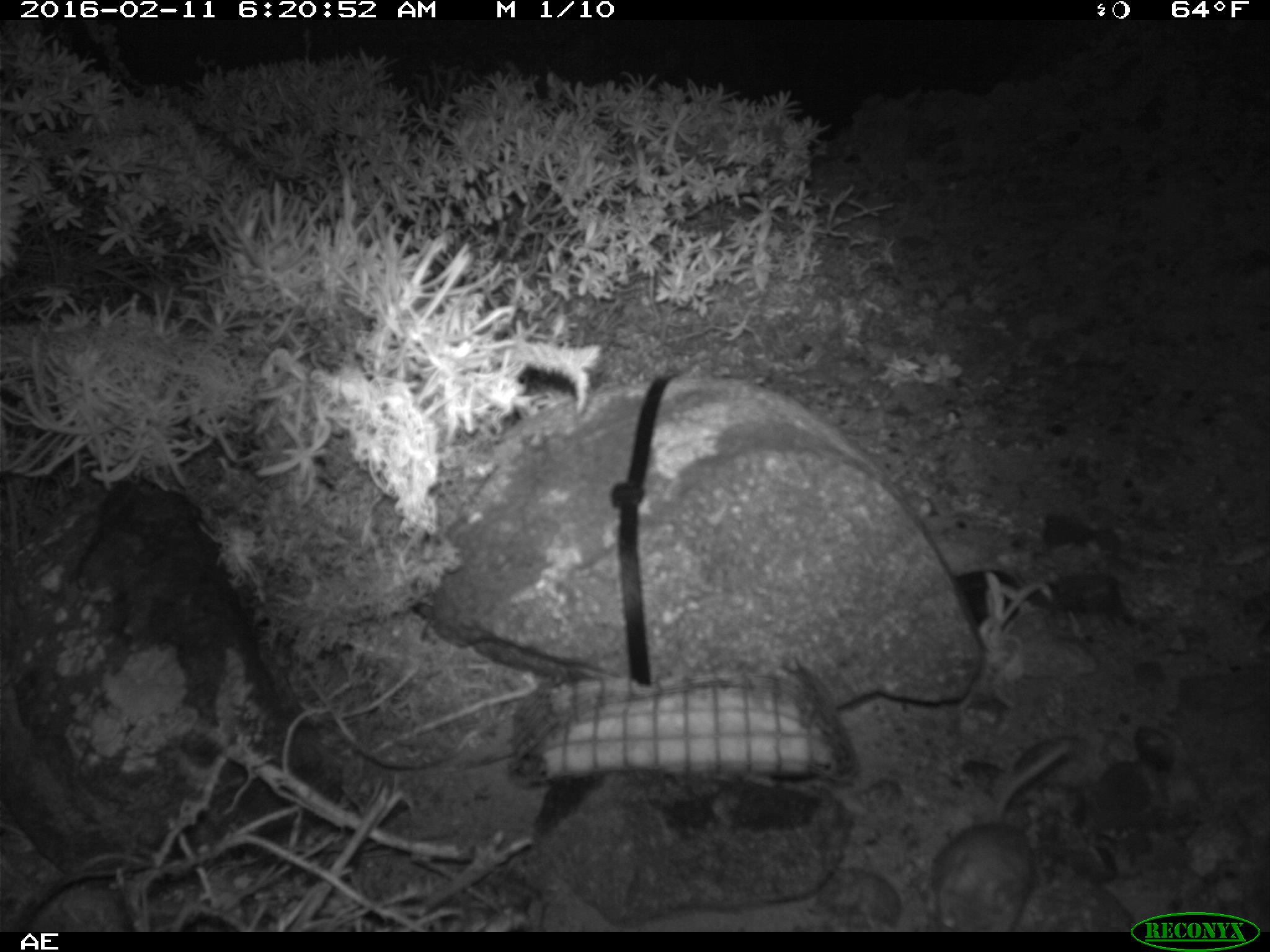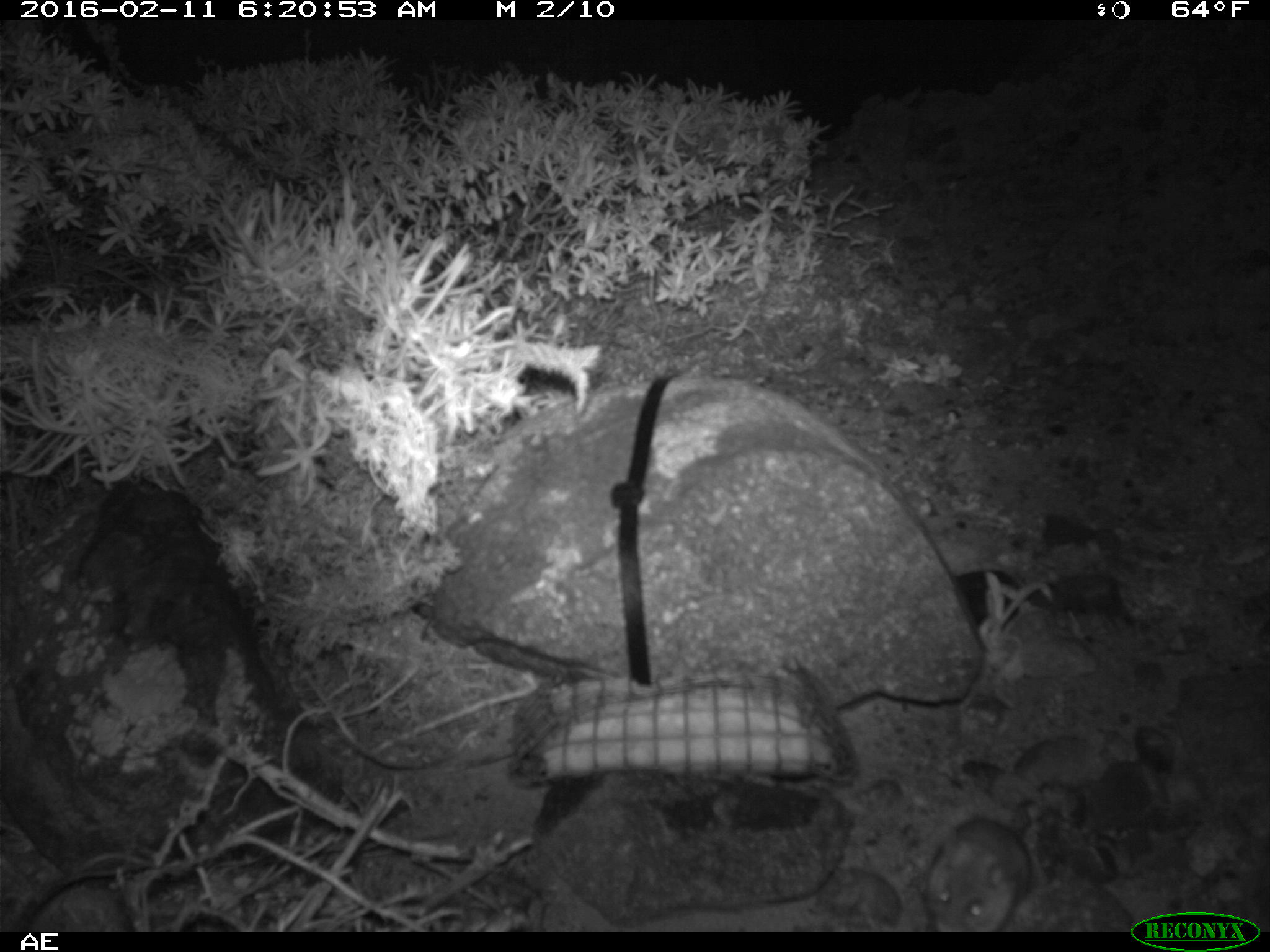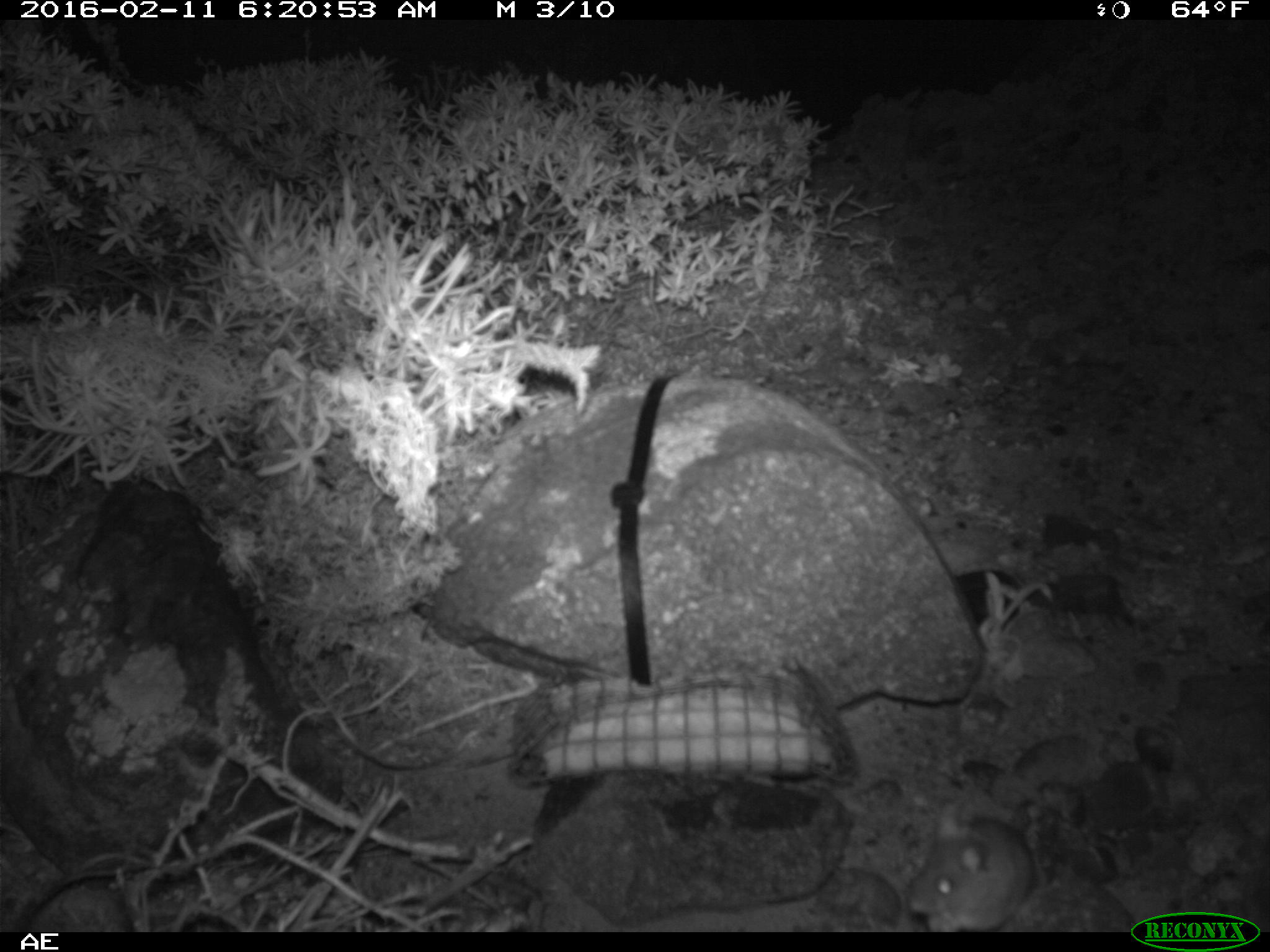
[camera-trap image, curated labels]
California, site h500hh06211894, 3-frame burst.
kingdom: Animalia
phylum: Chordata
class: Mammalia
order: Rodentia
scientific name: Rodentia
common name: rodent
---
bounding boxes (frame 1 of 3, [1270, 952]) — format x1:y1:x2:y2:
rodent: 928:739:1075:932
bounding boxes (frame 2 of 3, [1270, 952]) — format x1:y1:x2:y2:
rodent: 918:800:1035:932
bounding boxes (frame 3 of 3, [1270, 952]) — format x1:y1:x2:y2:
rodent: 905:800:1037:931